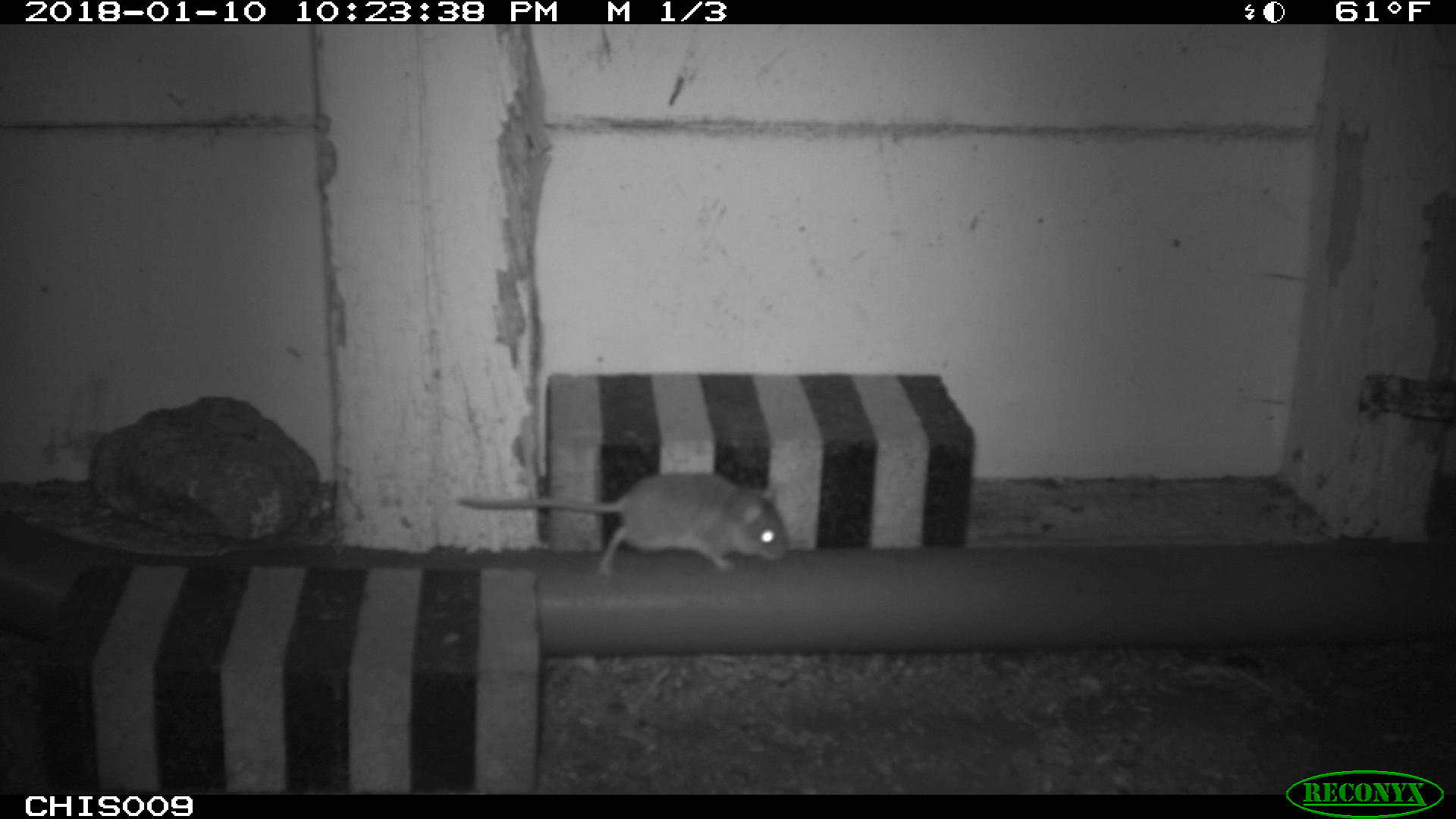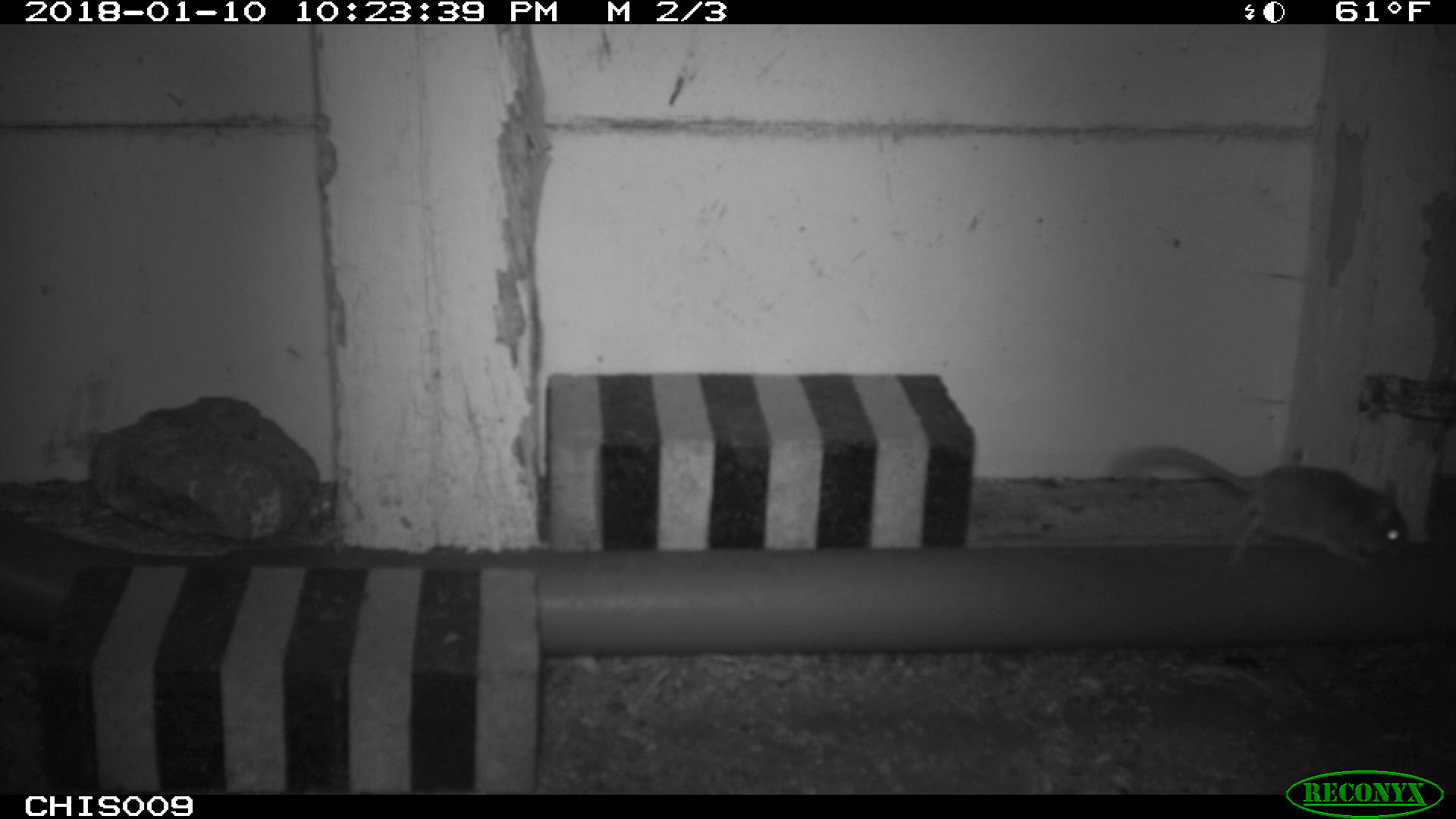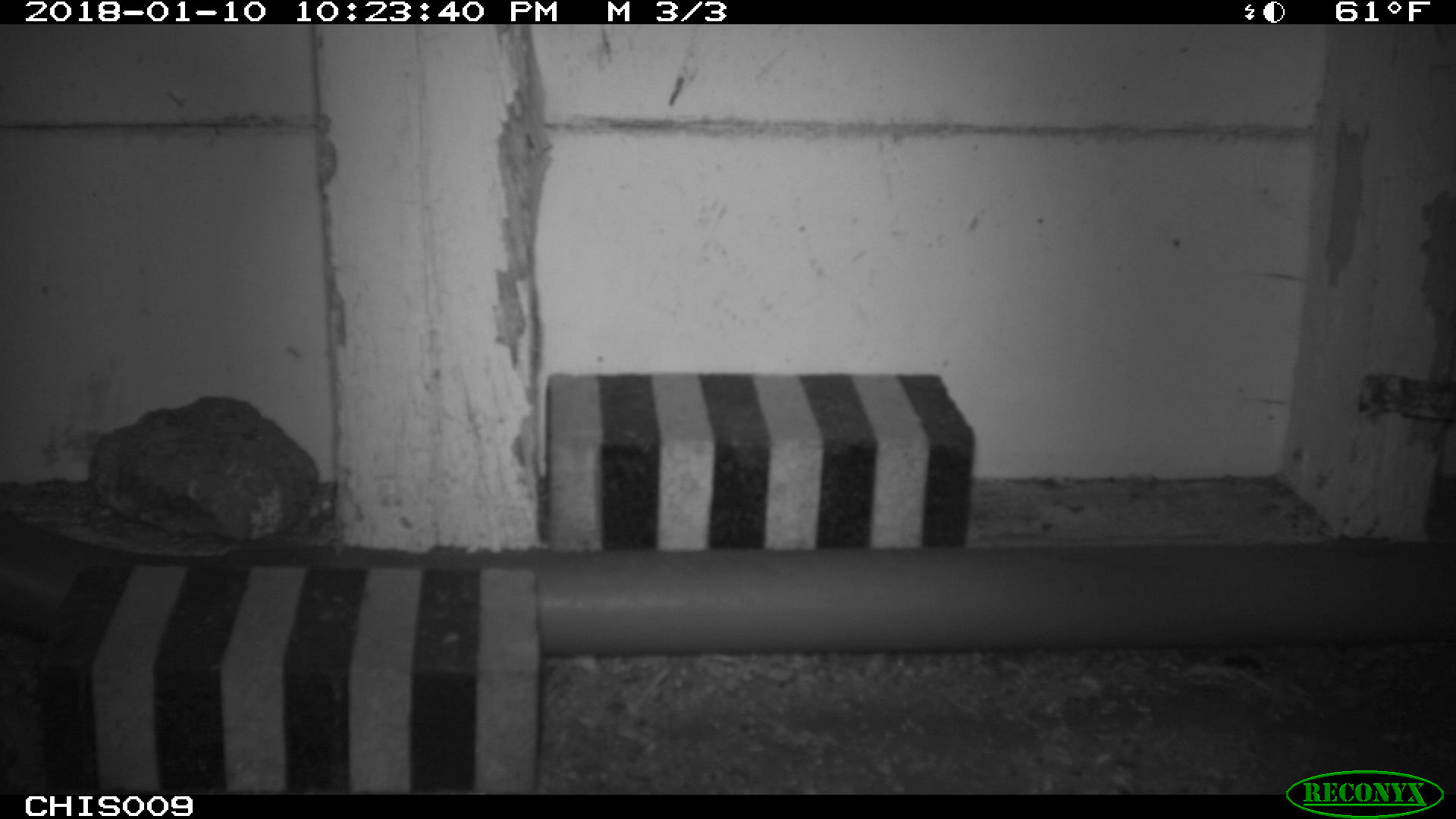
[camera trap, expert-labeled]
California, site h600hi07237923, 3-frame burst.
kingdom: Animalia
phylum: Chordata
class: Mammalia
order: Rodentia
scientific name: Rodentia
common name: rodent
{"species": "rodent (Rodentia)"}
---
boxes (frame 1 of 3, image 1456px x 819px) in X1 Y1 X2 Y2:
rodent: 454 471 789 578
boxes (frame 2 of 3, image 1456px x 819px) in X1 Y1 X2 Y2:
rodent: 1110 446 1407 566